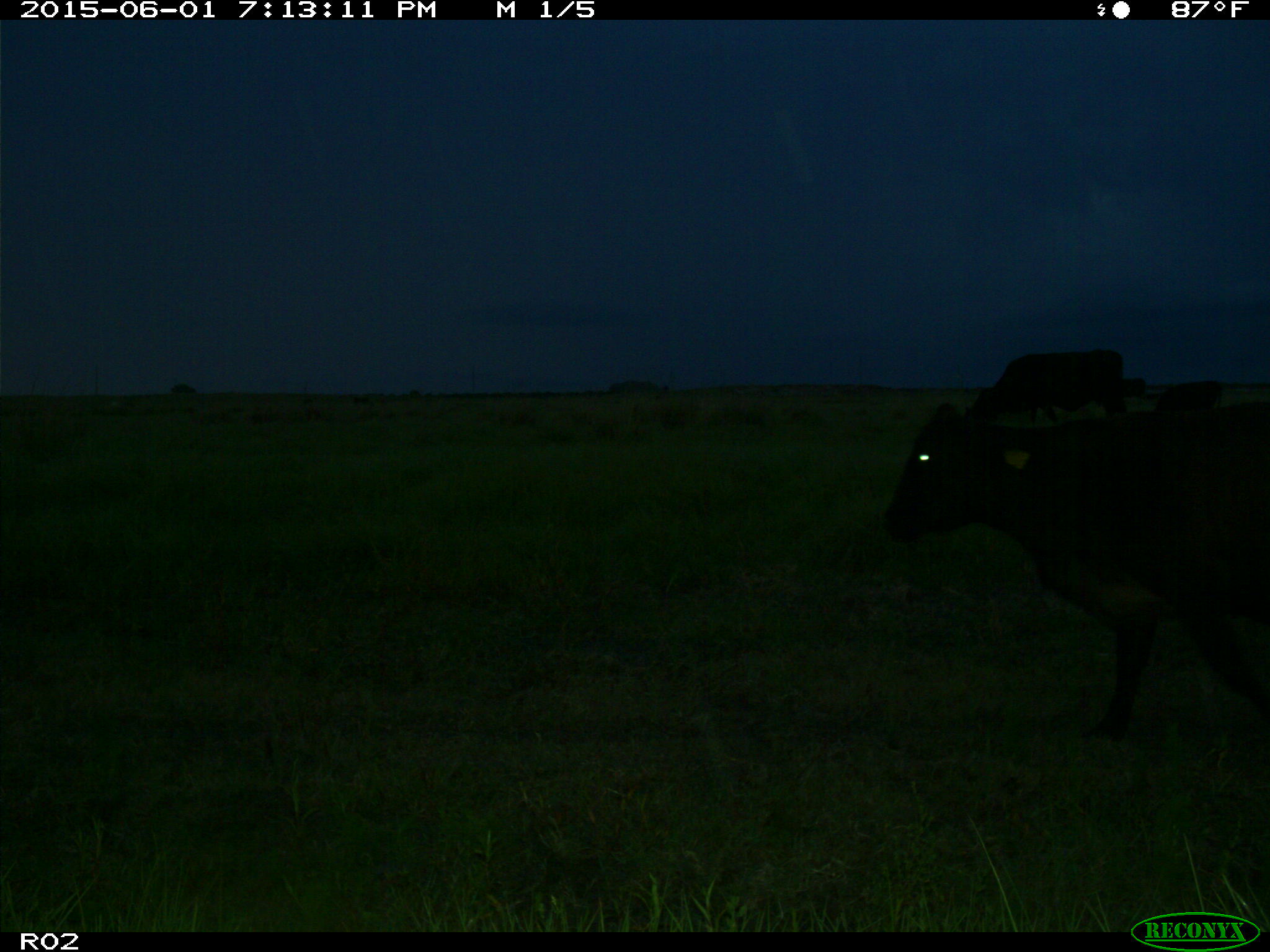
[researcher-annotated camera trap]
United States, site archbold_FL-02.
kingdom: Animalia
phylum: Chordata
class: Mammalia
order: Artiodactyla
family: Bovidae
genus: Bos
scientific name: Bos taurus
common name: domestic cow